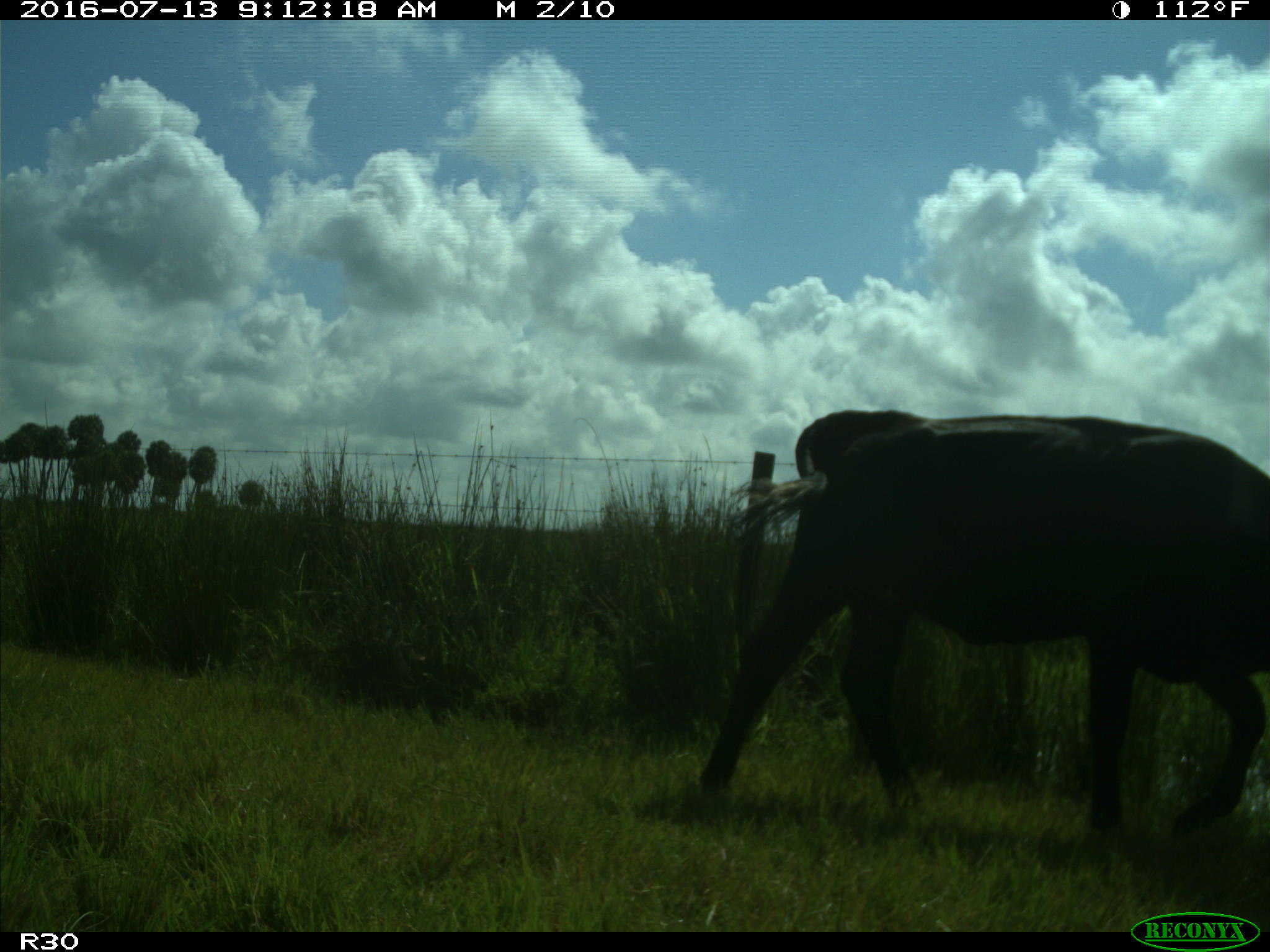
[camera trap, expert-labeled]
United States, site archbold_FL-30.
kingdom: Animalia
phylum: Chordata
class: Mammalia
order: Artiodactyla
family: Bovidae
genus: Bos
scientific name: Bos taurus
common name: domestic cow